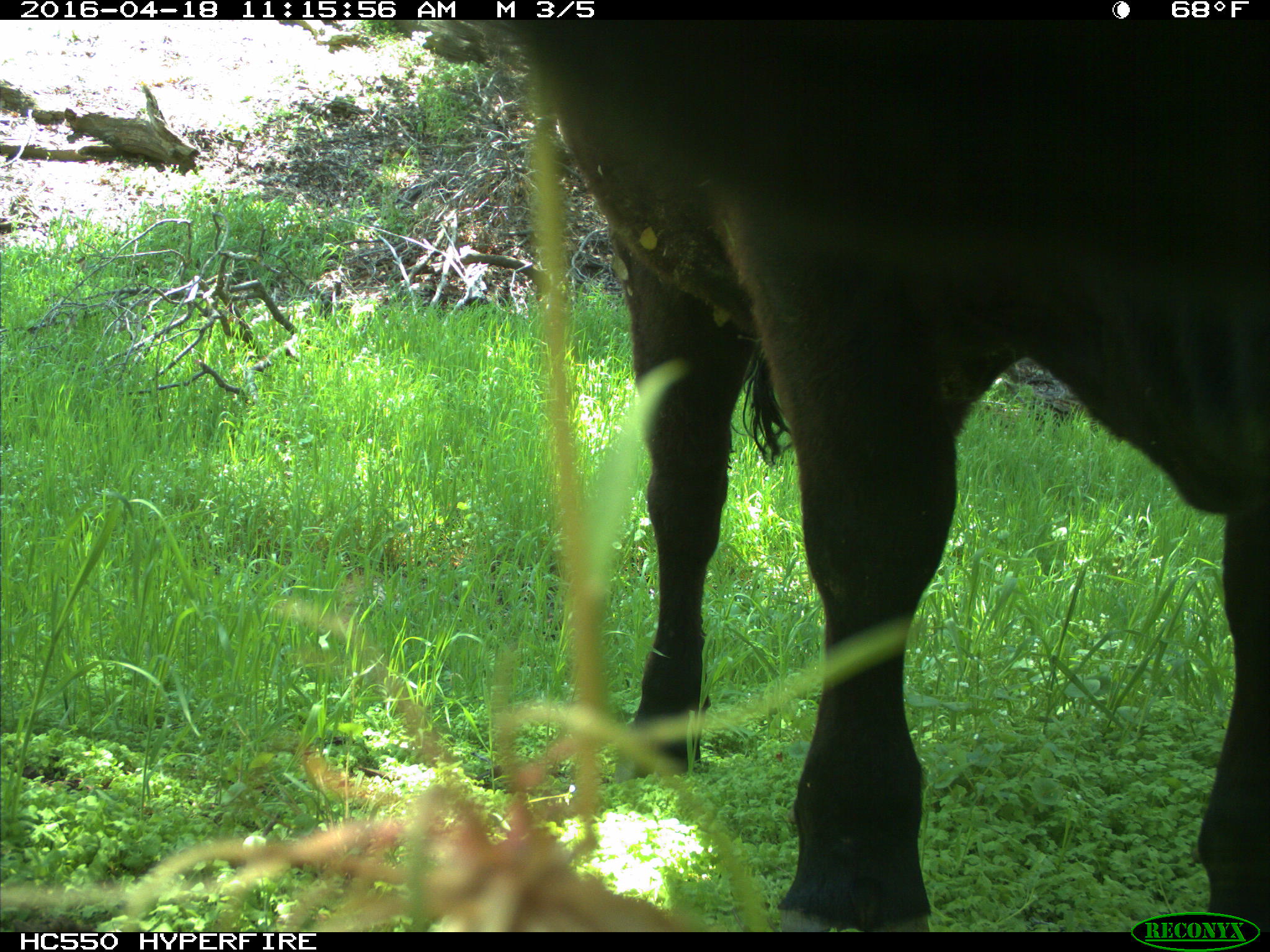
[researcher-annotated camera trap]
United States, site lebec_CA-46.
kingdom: Animalia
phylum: Chordata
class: Mammalia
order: Artiodactyla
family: Bovidae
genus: Bos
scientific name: Bos taurus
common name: domestic cow